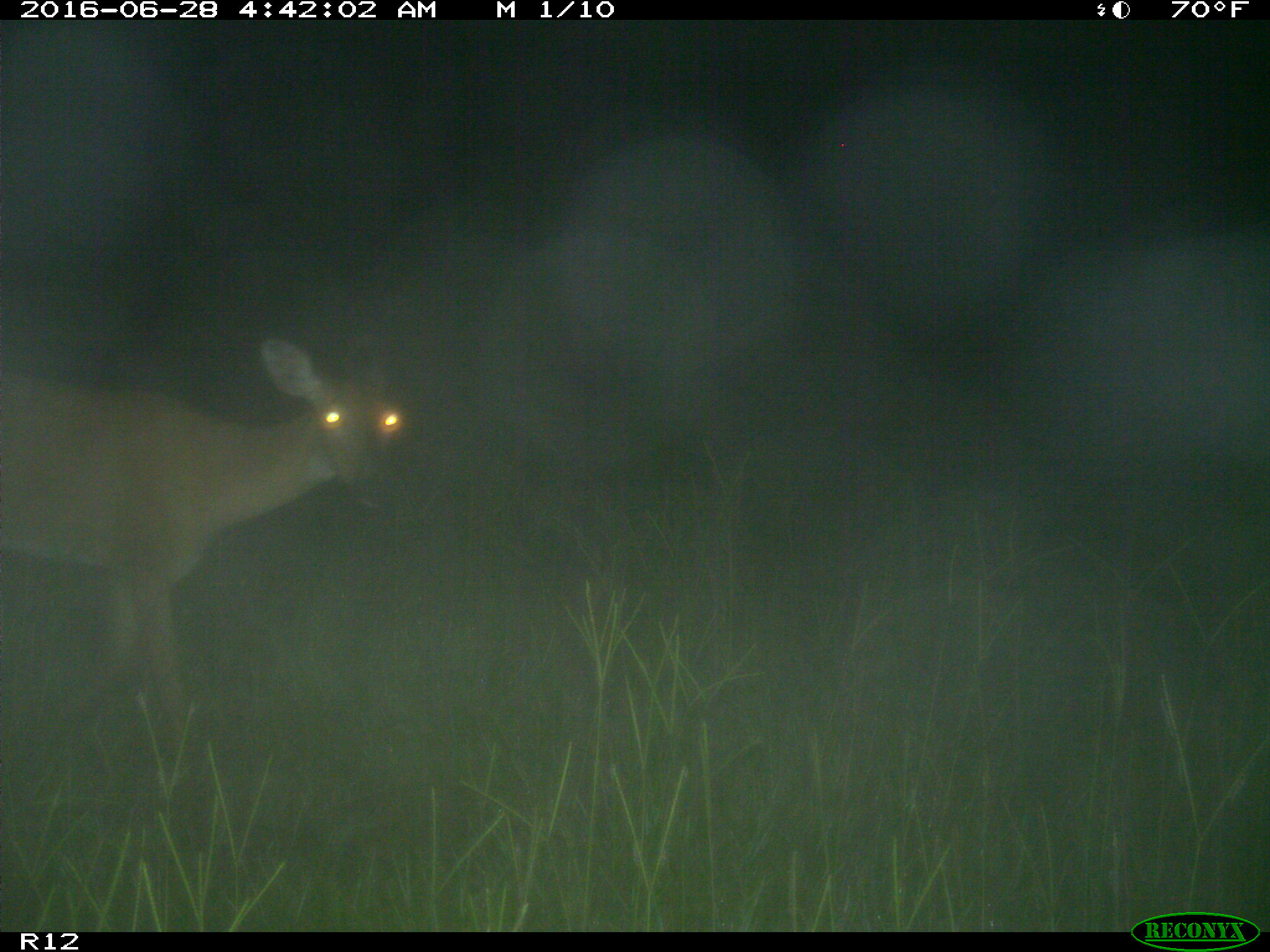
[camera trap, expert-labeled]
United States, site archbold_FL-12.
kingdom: Animalia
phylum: Chordata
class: Mammalia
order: Artiodactyla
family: Cervidae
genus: Odocoileus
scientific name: Odocoileus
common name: deer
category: unidentified deer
Unidentified deer (deer) (Odocoileus).